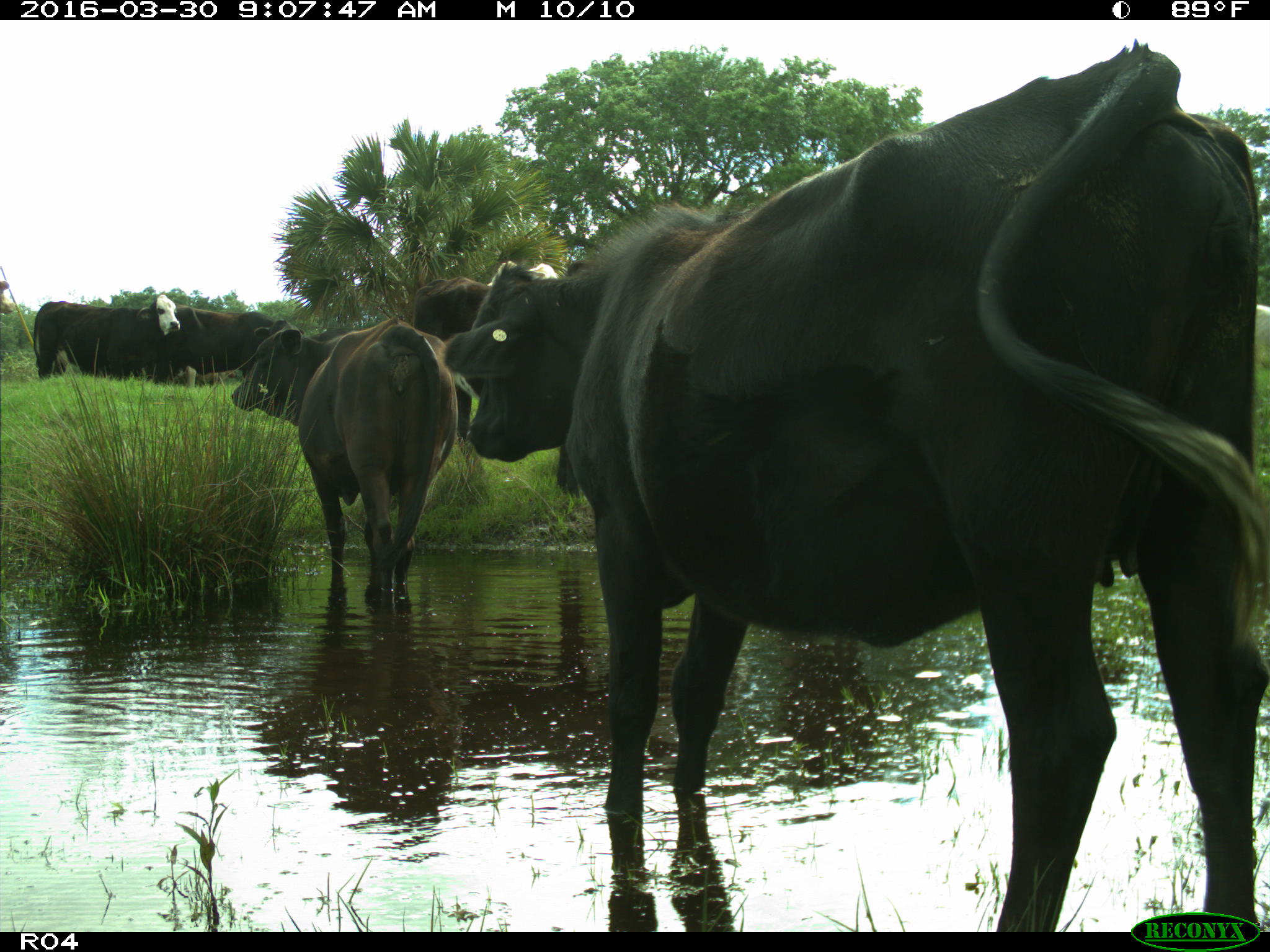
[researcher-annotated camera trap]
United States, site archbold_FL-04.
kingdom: Animalia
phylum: Chordata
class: Mammalia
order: Artiodactyla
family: Bovidae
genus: Bos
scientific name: Bos taurus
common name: domestic cow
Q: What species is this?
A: Bos taurus (domestic cow).